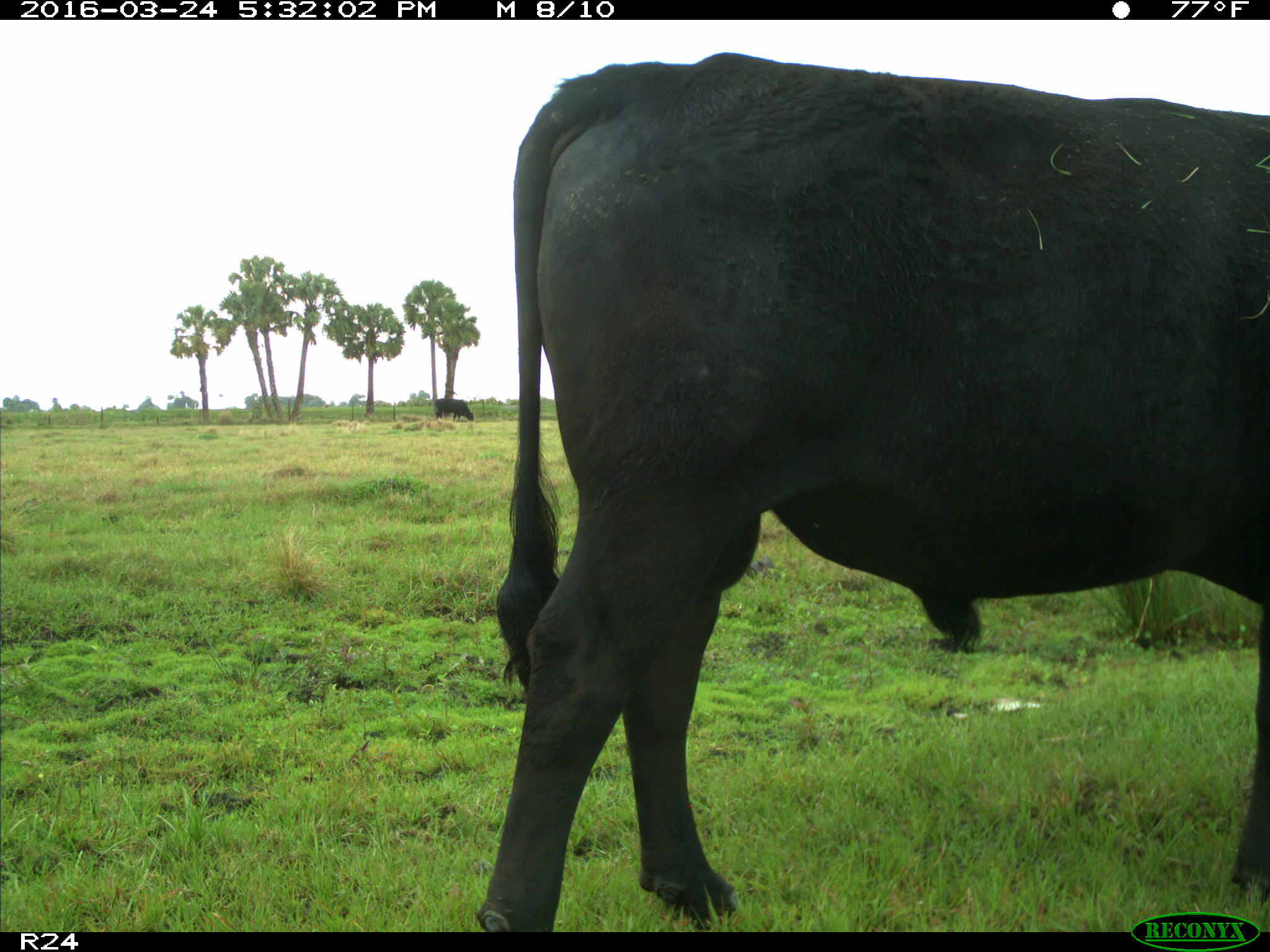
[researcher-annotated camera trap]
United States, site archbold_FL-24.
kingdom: Animalia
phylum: Chordata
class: Mammalia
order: Artiodactyla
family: Bovidae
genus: Bos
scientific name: Bos taurus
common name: domestic cow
Bos taurus (domestic cow).